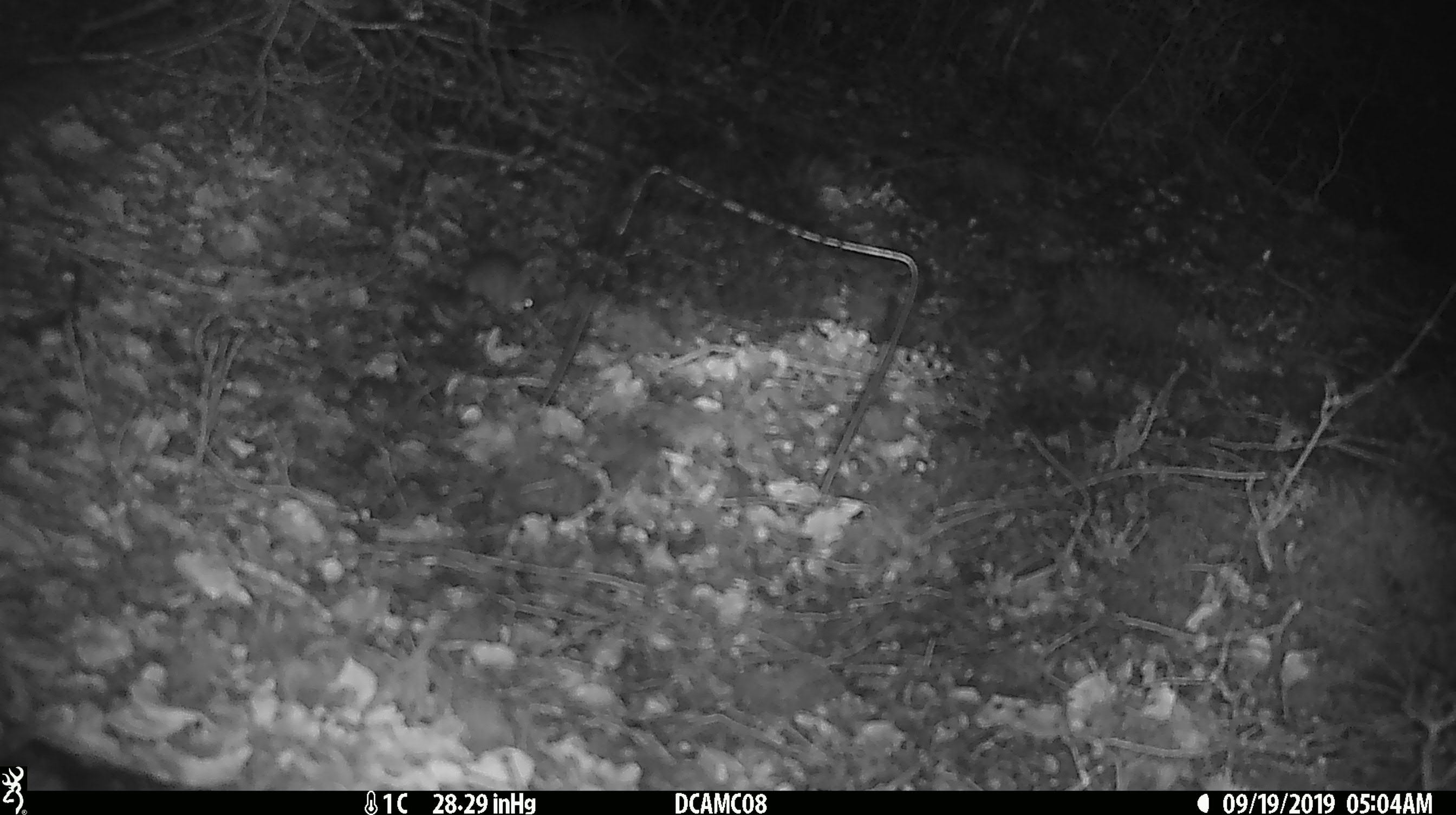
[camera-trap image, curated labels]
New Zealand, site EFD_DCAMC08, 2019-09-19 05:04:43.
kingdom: Animalia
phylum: Chordata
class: Mammalia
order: Rodentia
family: Muridae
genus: Mus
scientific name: Mus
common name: mouse